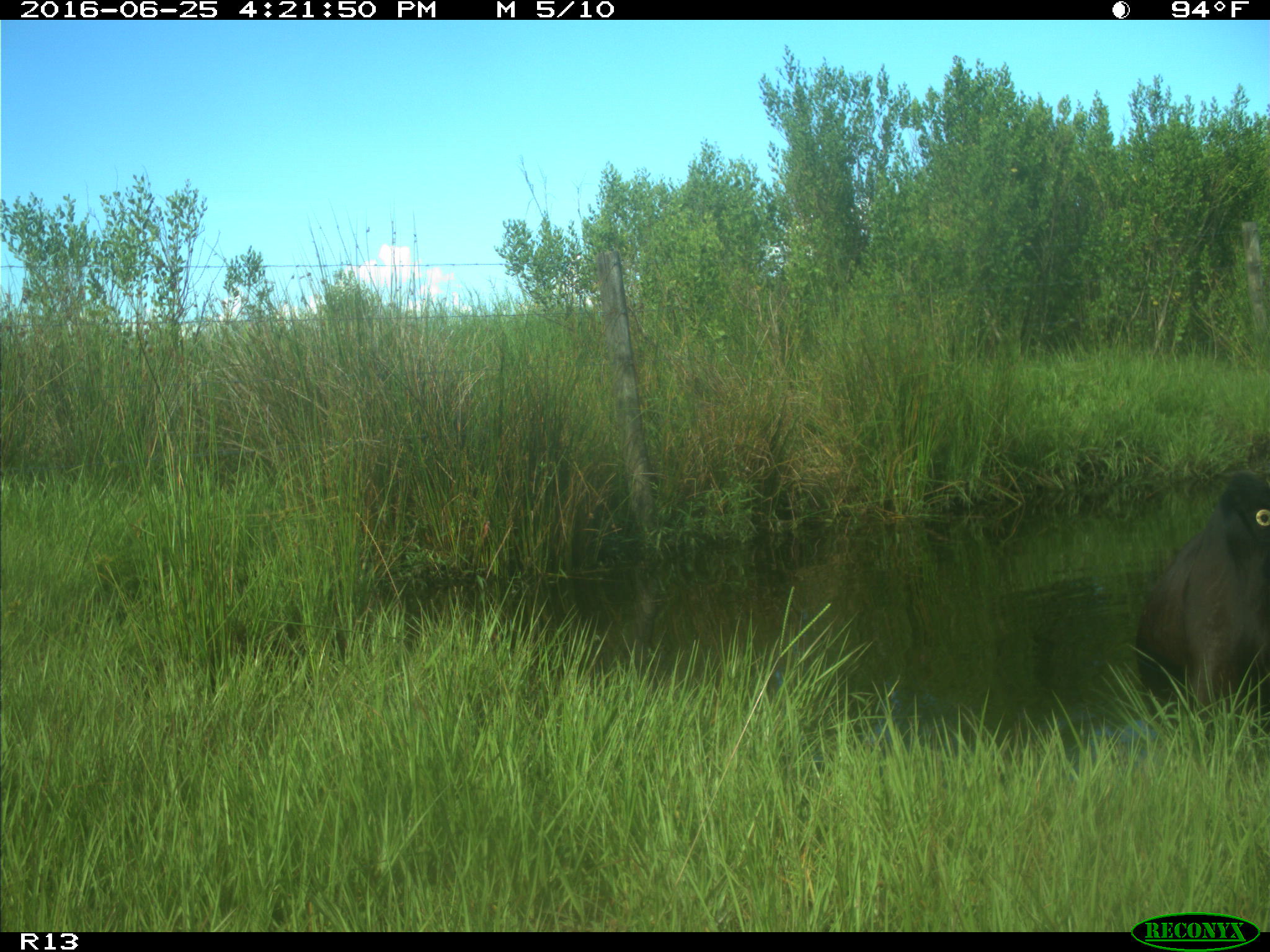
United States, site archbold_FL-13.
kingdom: Animalia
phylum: Chordata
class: Mammalia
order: Artiodactyla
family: Bovidae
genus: Bos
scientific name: Bos taurus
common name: domestic cow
Bos taurus (domestic cow).